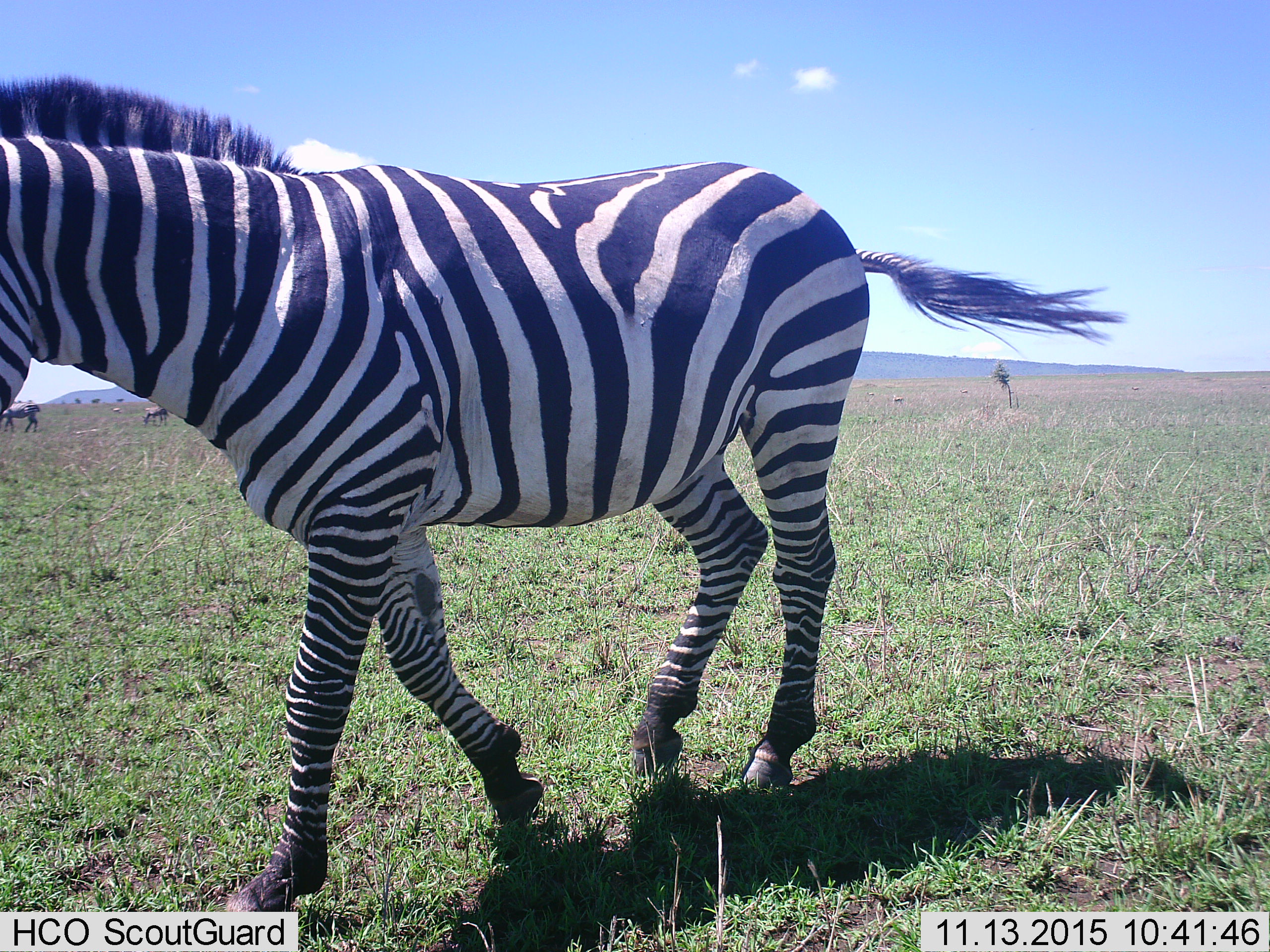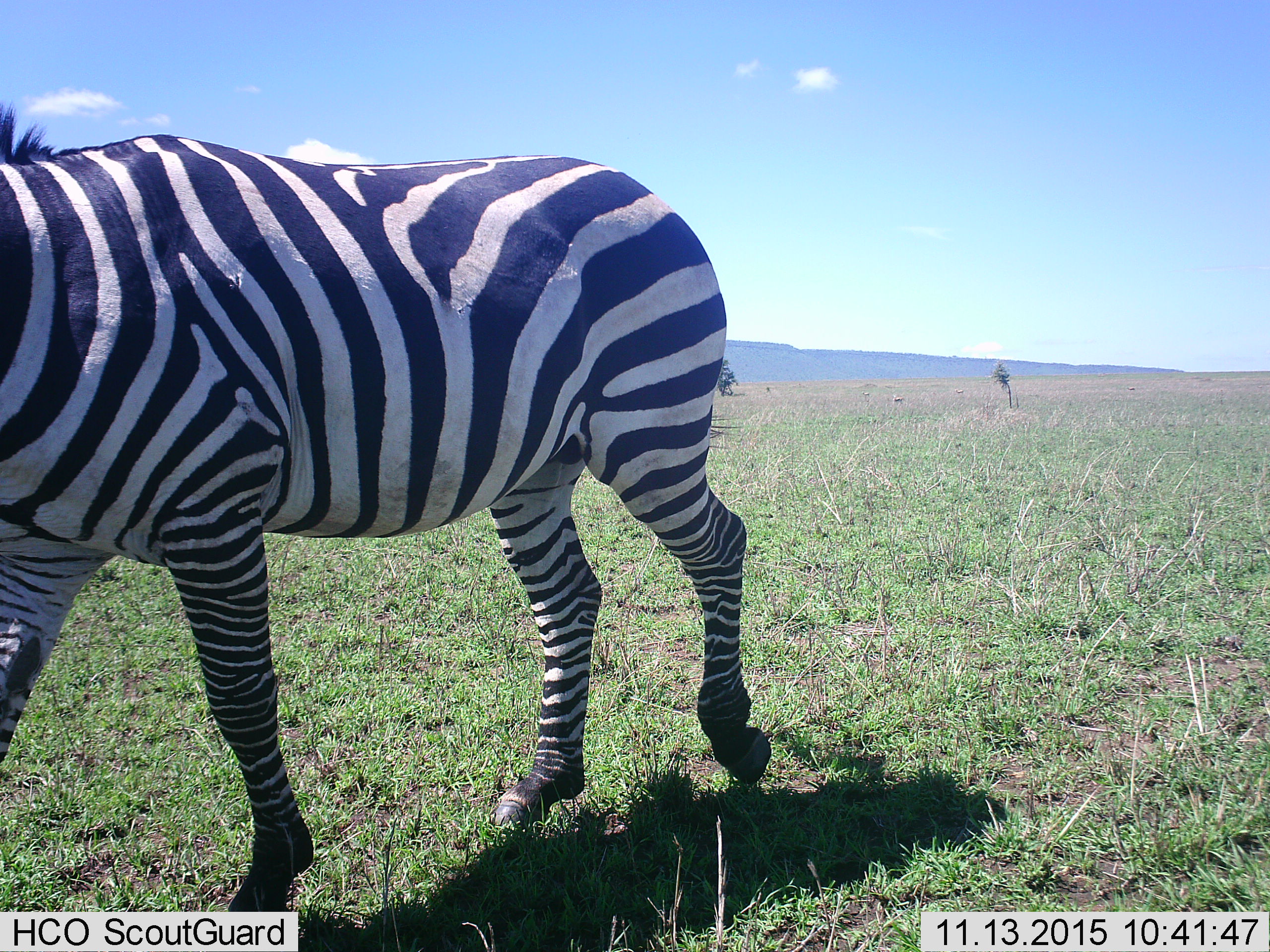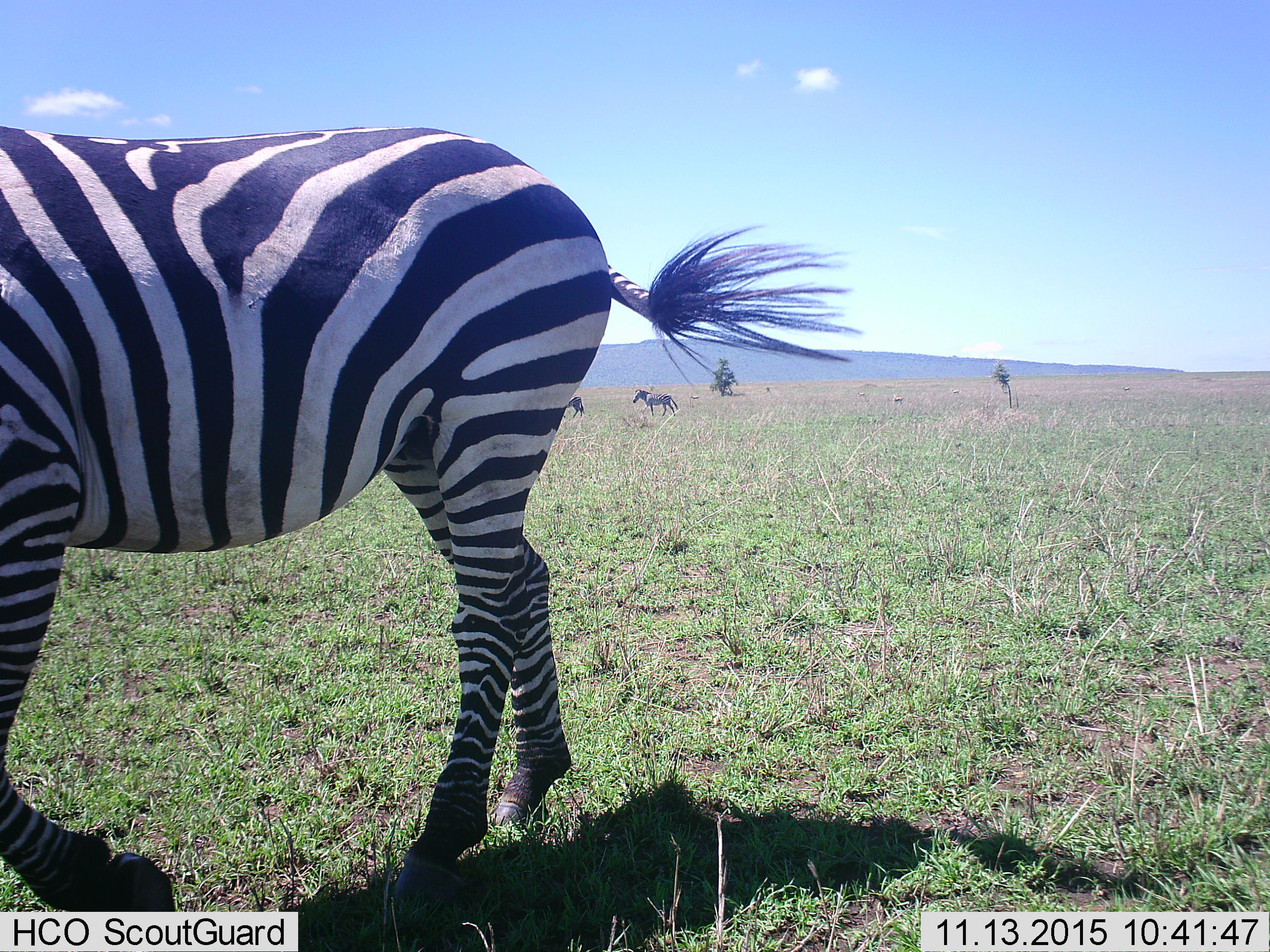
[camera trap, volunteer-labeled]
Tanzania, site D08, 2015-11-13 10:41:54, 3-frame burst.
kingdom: Animalia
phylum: Chordata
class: Mammalia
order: Perissodactyla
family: Equidae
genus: Equus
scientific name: Equus quagga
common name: plains zebra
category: zebra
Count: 5.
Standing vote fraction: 58%.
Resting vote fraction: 0%.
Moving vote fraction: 84%.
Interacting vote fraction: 0%.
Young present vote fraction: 0%.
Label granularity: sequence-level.